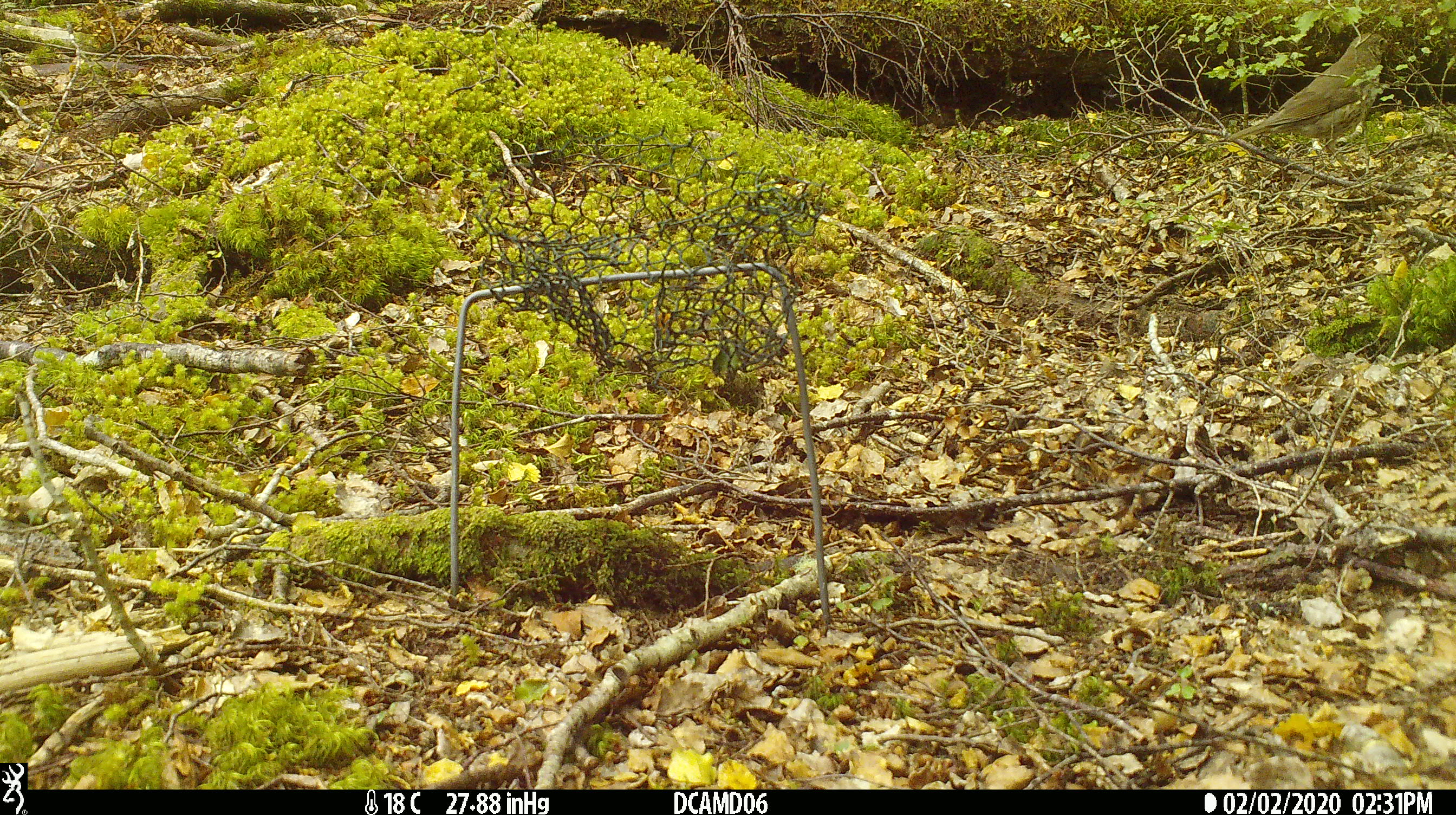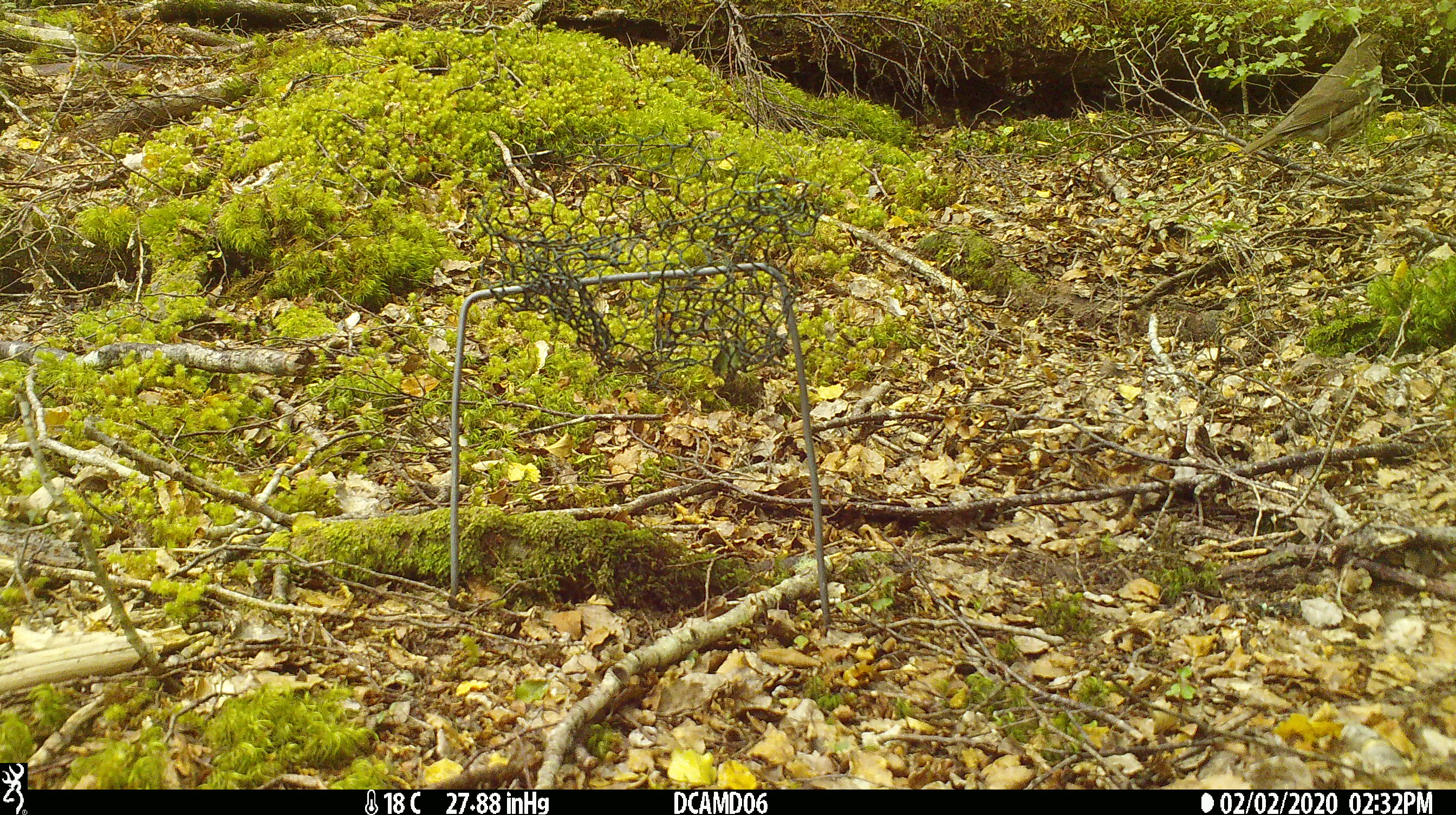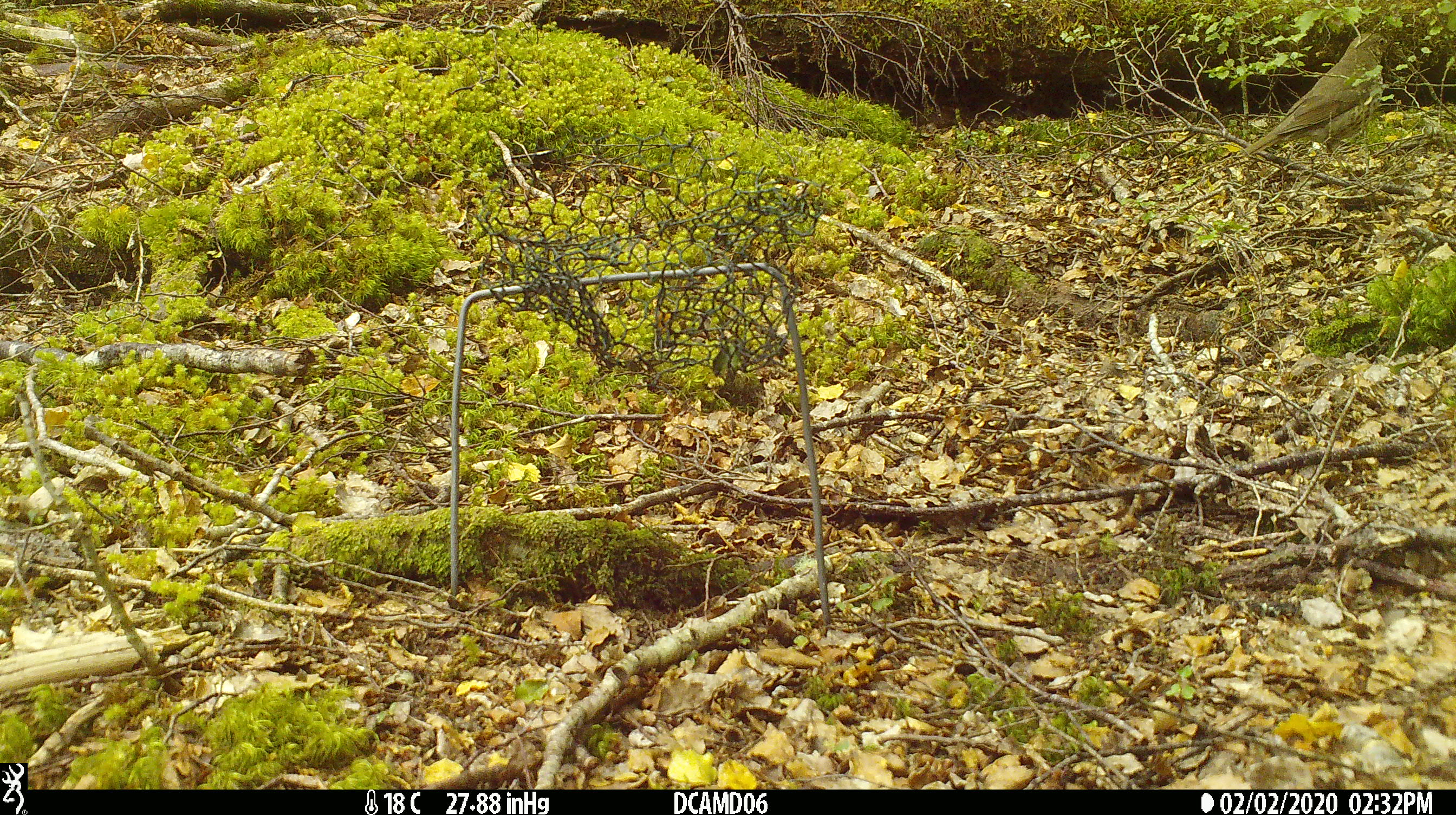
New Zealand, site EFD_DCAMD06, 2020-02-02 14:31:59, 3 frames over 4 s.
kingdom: Animalia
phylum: Chordata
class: Aves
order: Passeriformes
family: Turdidae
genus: Turdus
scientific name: Turdus philomelos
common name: song thrush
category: thrush